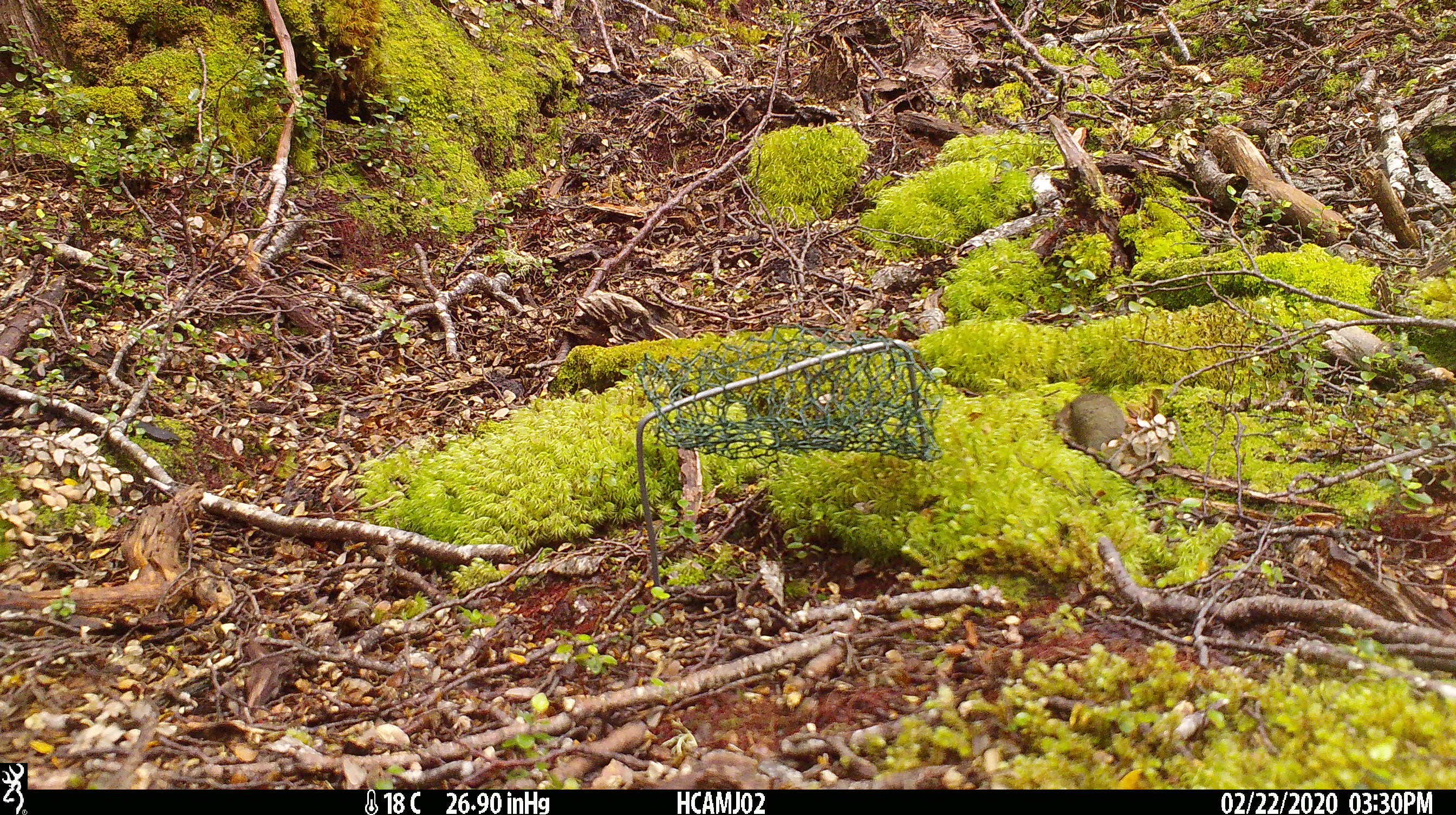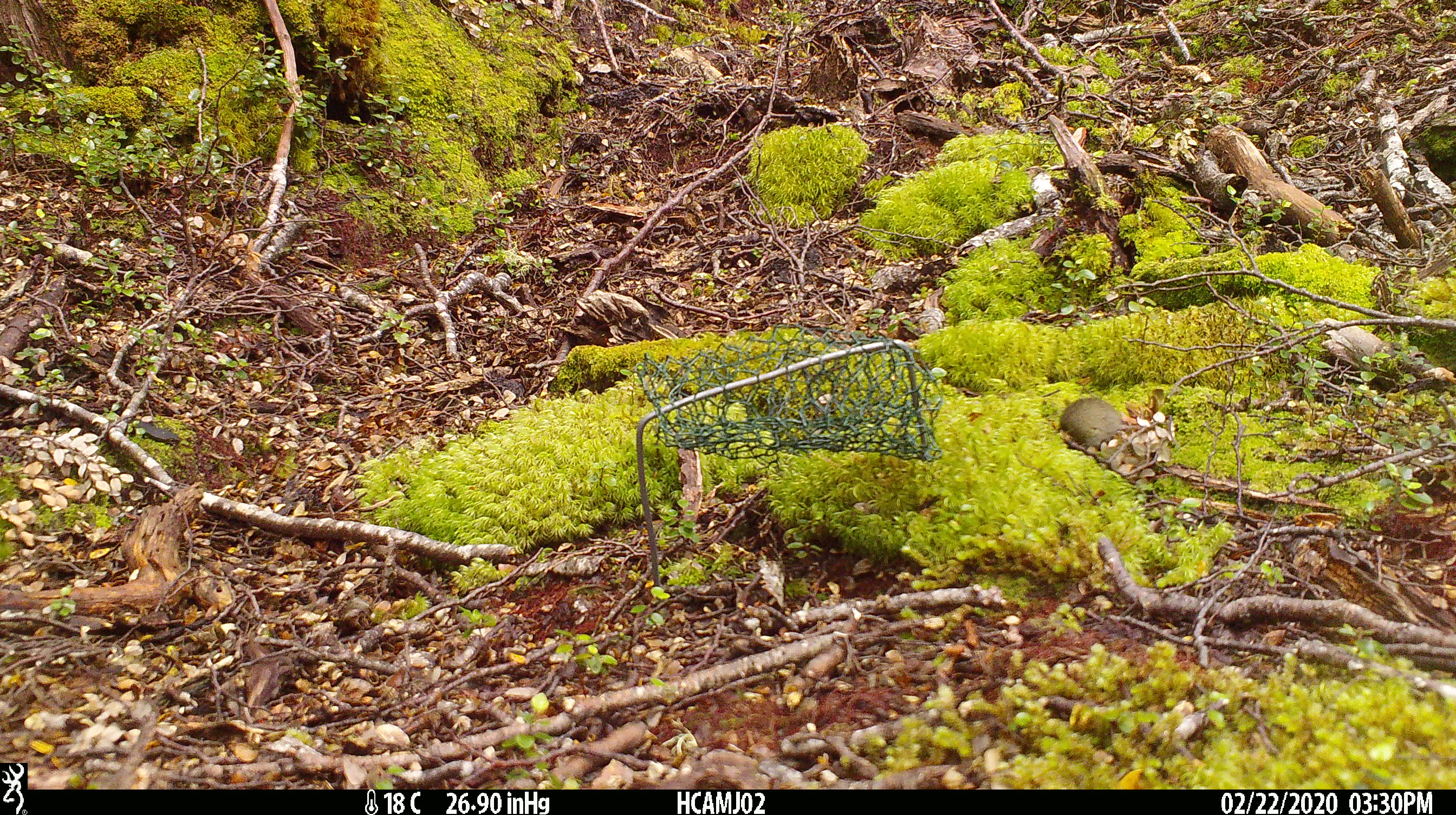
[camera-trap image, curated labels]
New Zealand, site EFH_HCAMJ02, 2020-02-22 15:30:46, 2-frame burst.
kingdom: Animalia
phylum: Chordata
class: Mammalia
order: Rodentia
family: Muridae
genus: Mus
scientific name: Mus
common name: mouse